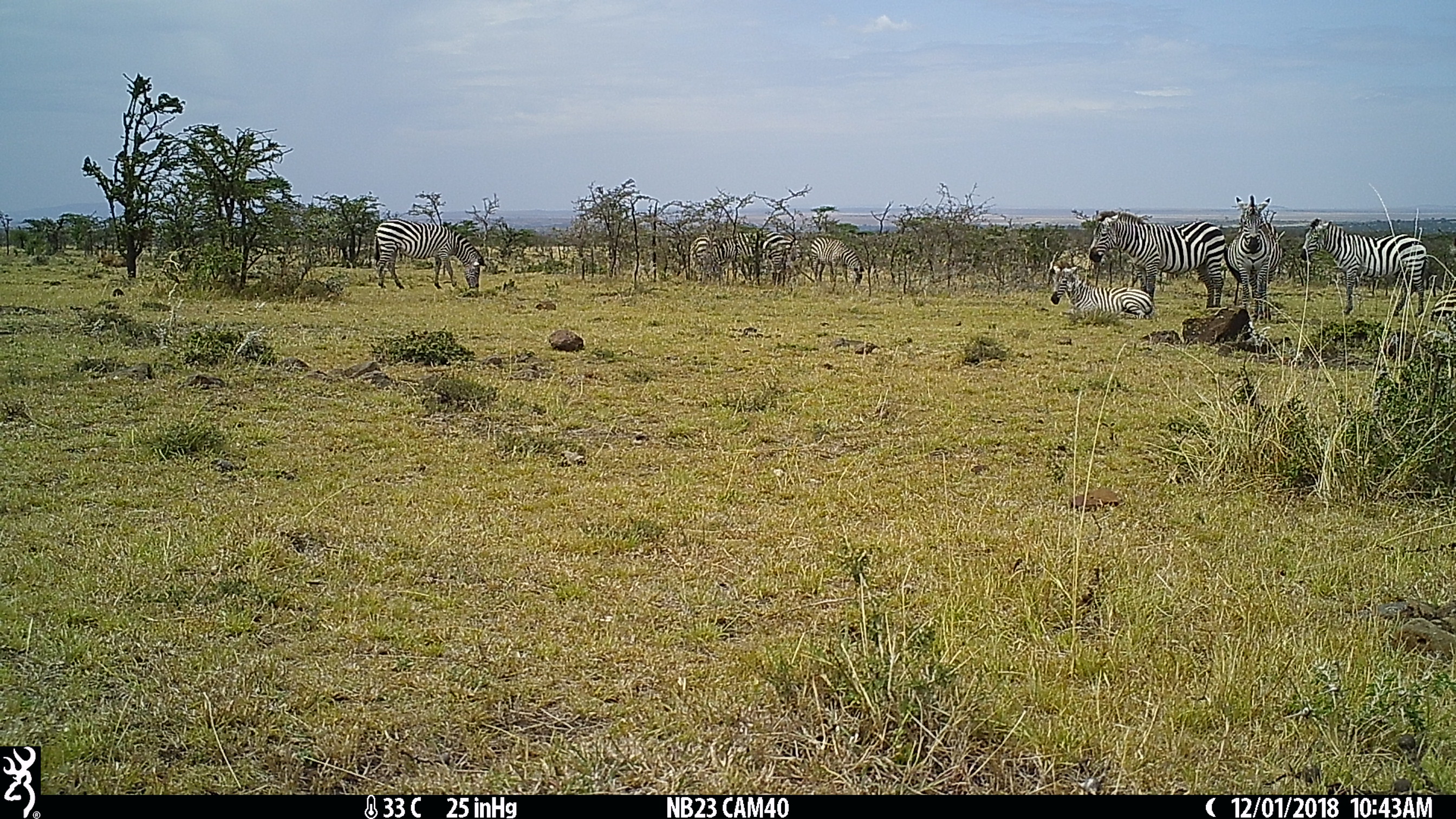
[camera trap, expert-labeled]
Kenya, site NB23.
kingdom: Animalia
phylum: Chordata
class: Mammalia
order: Perissodactyla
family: Equidae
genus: Equus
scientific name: Equus quagga burchellii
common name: burchell's zebra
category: zebra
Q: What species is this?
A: Zebra (burchell's zebra) (Equus quagga burchellii).